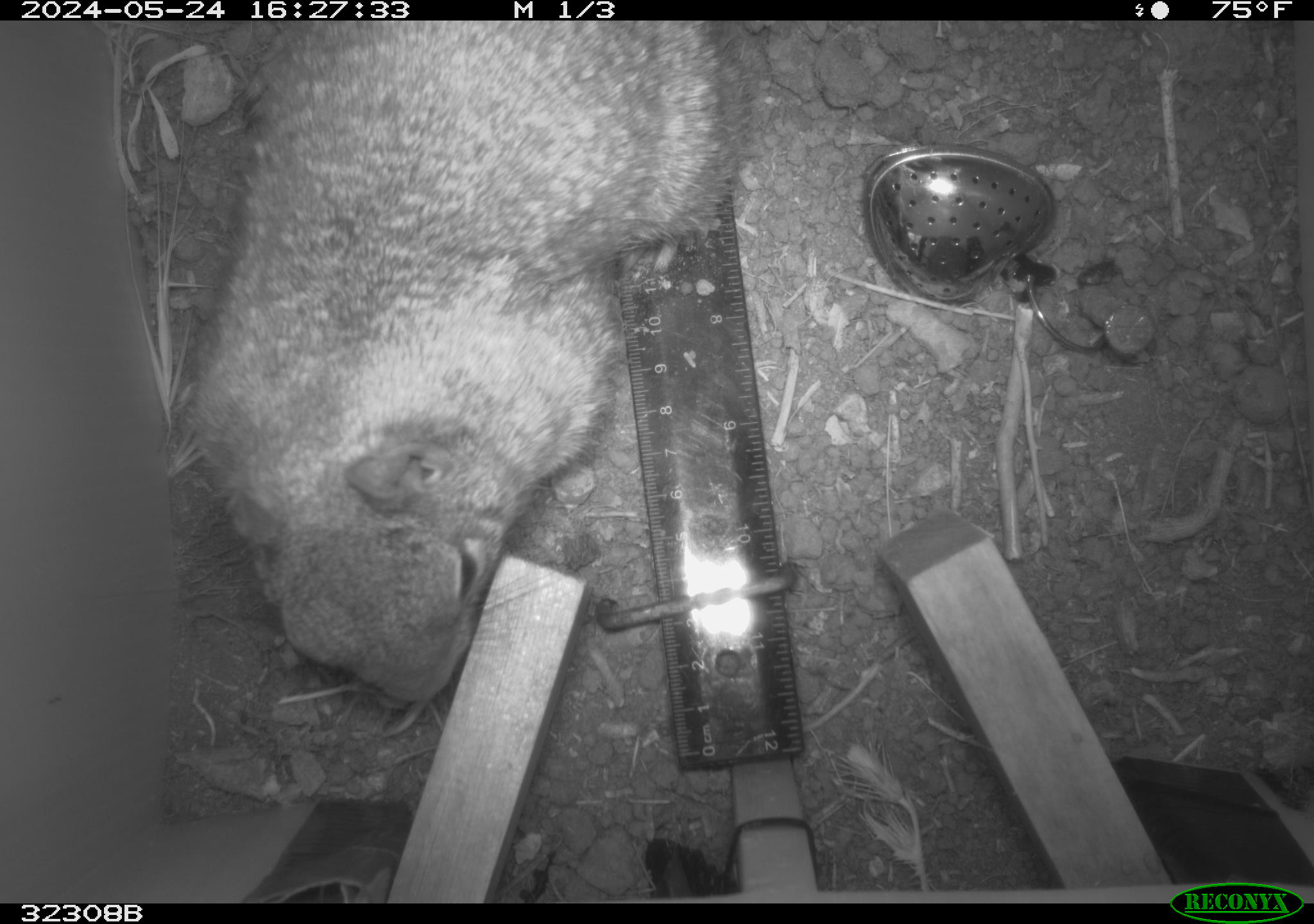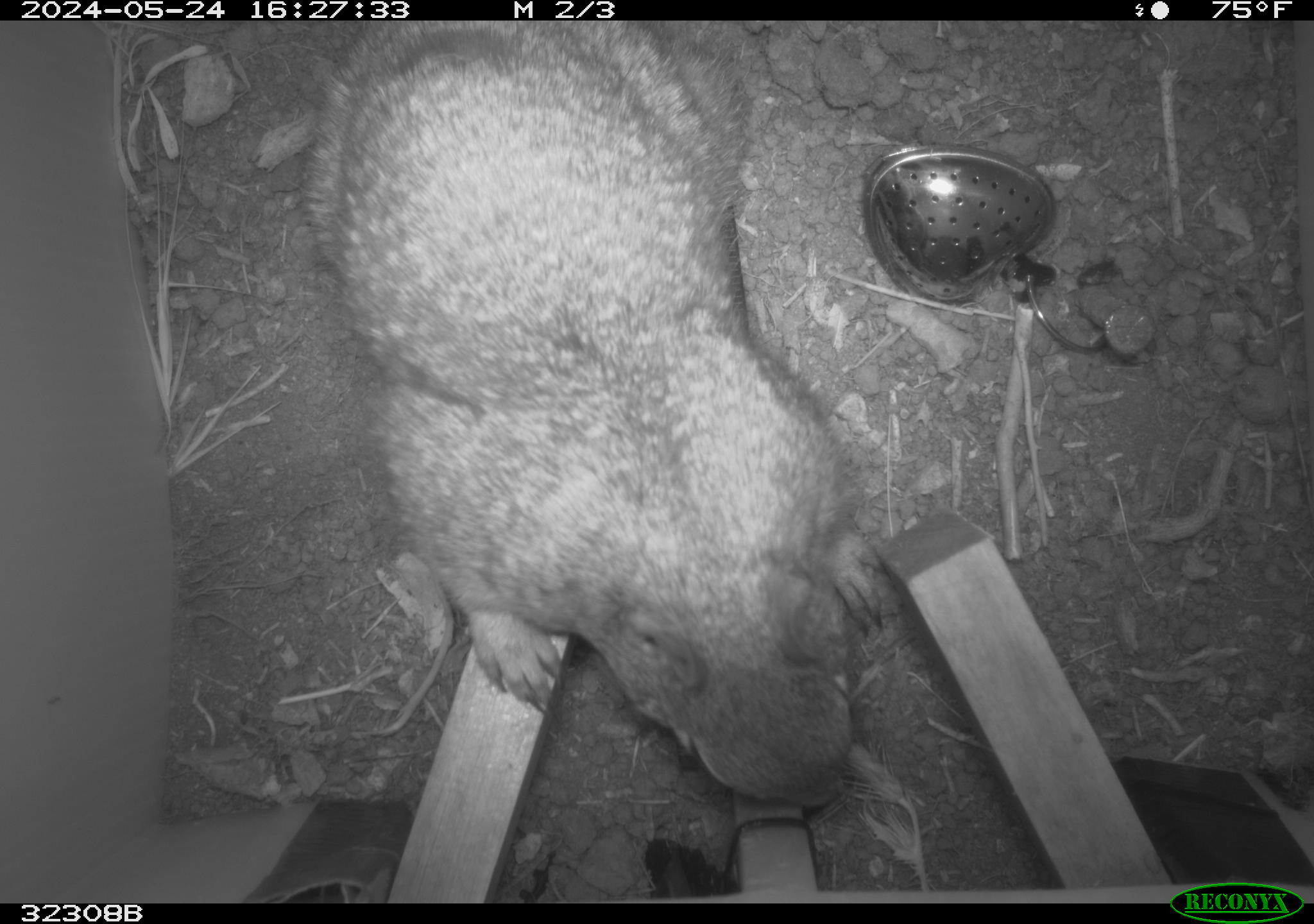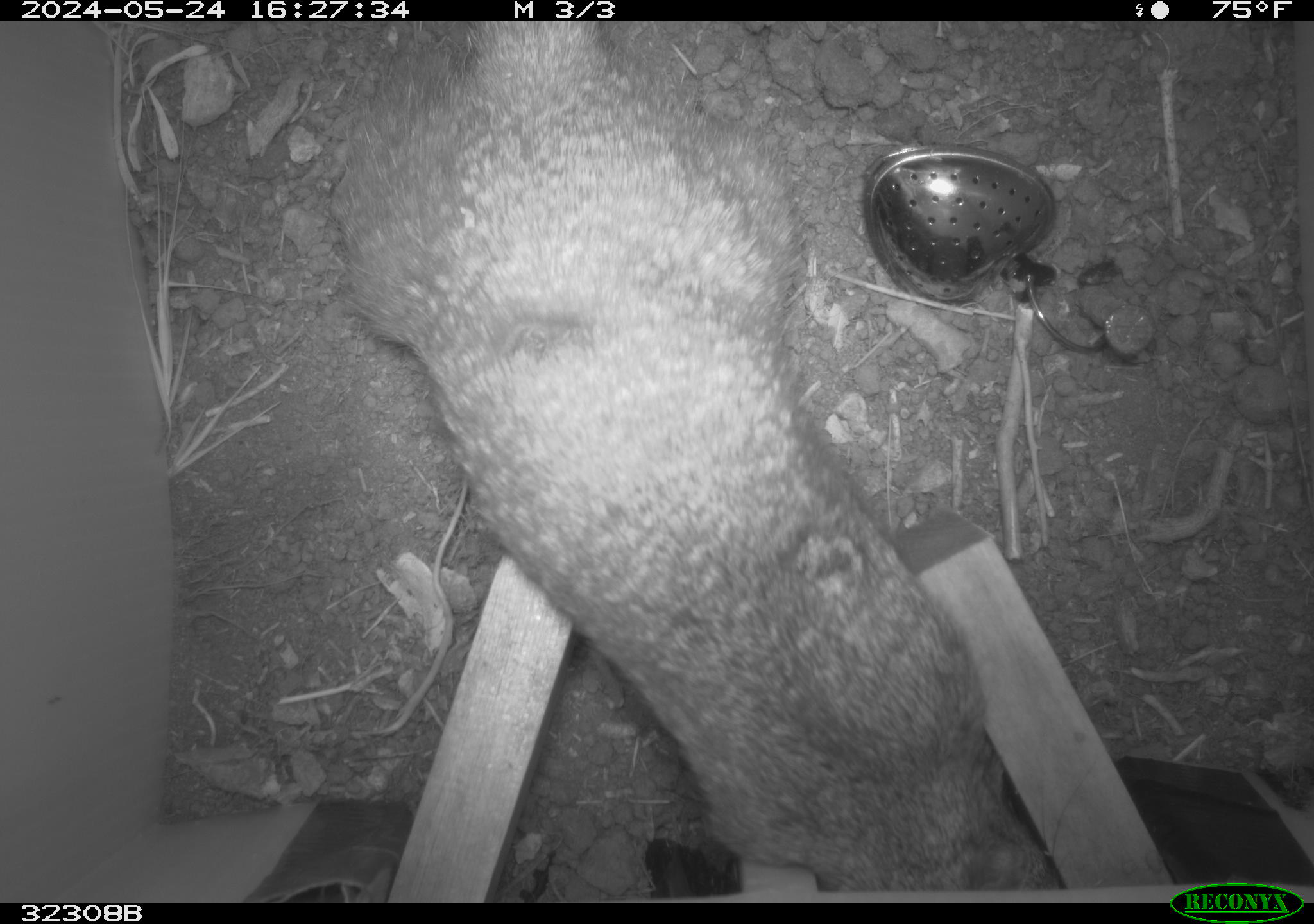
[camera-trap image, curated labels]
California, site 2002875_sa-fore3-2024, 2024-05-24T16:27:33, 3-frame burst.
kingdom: Animalia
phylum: Chordata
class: Mammalia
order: Rodentia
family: Sciuridae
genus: Otospermophilus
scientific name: Otospermophilus beecheyi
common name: california ground squirrel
California ground squirrel (Otospermophilus beecheyi).